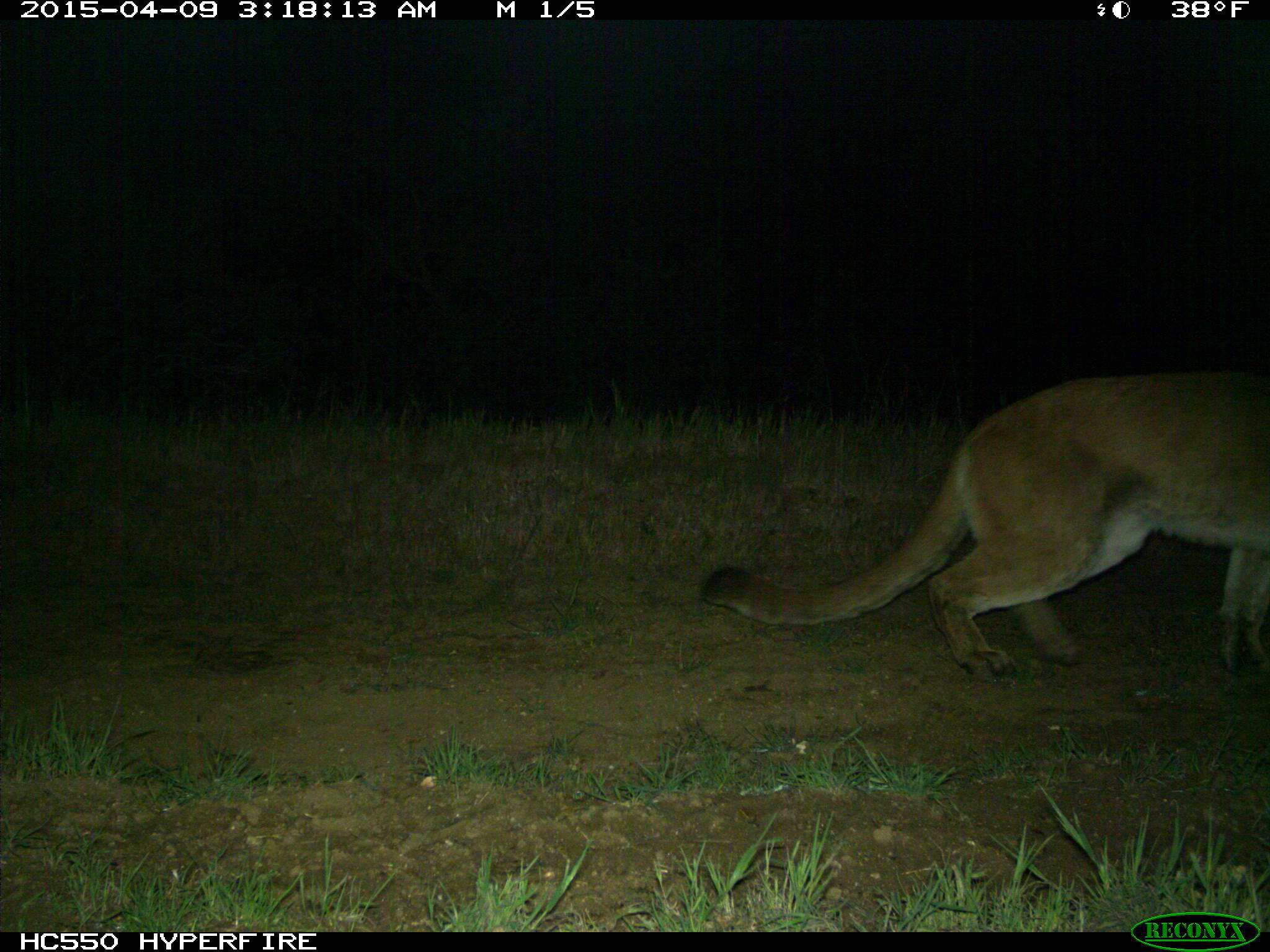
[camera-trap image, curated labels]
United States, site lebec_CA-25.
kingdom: Animalia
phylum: Chordata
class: Mammalia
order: Carnivora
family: Felidae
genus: Puma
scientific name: Puma concolor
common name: mountain lion